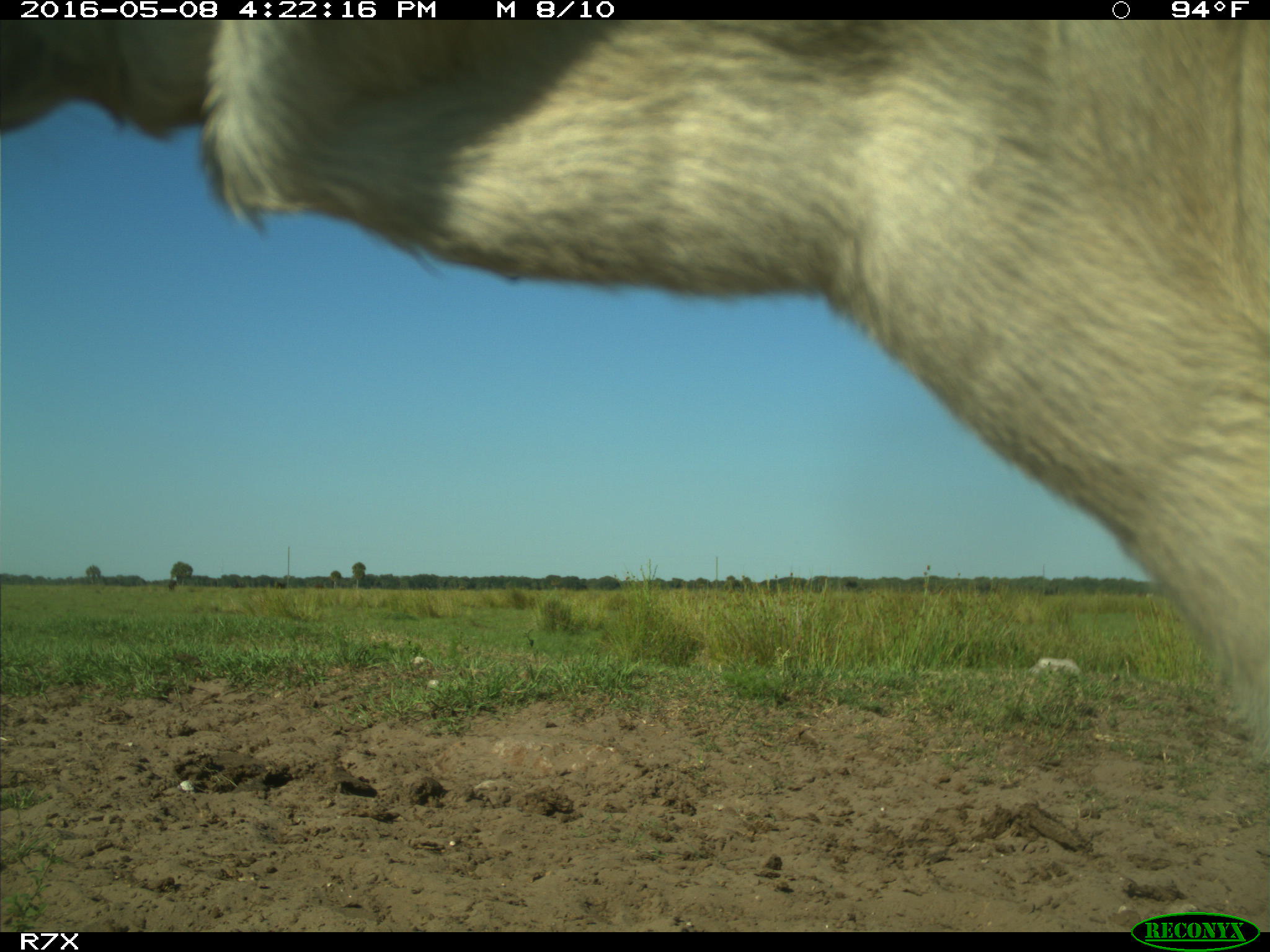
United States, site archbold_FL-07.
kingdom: Animalia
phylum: Chordata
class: Mammalia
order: Artiodactyla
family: Bovidae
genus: Bos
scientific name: Bos taurus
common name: domestic cow